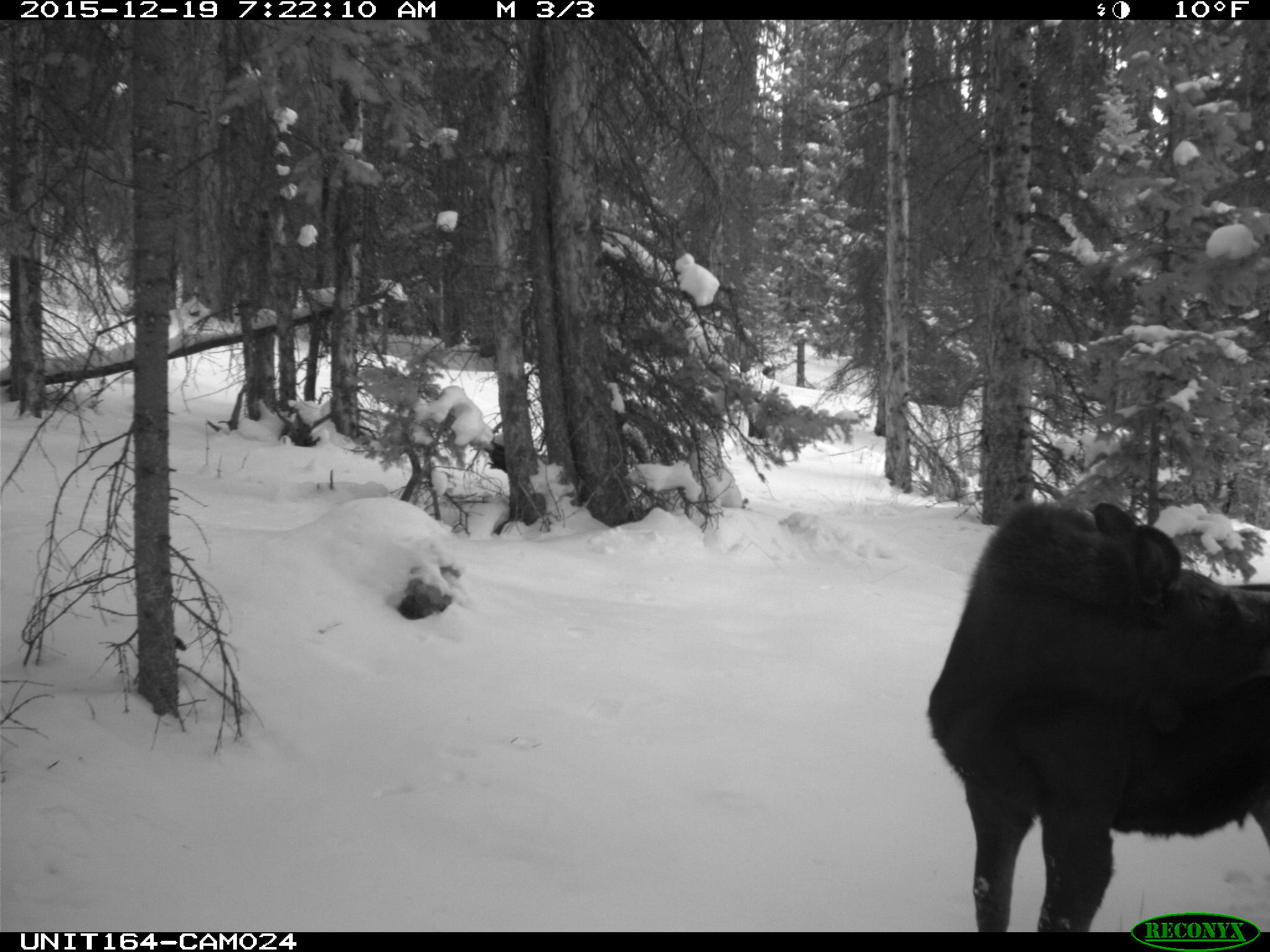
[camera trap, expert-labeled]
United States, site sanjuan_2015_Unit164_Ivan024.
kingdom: Animalia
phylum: Chordata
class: Mammalia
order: Artiodactyla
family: Cervidae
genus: Alces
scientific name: Alces alces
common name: moose